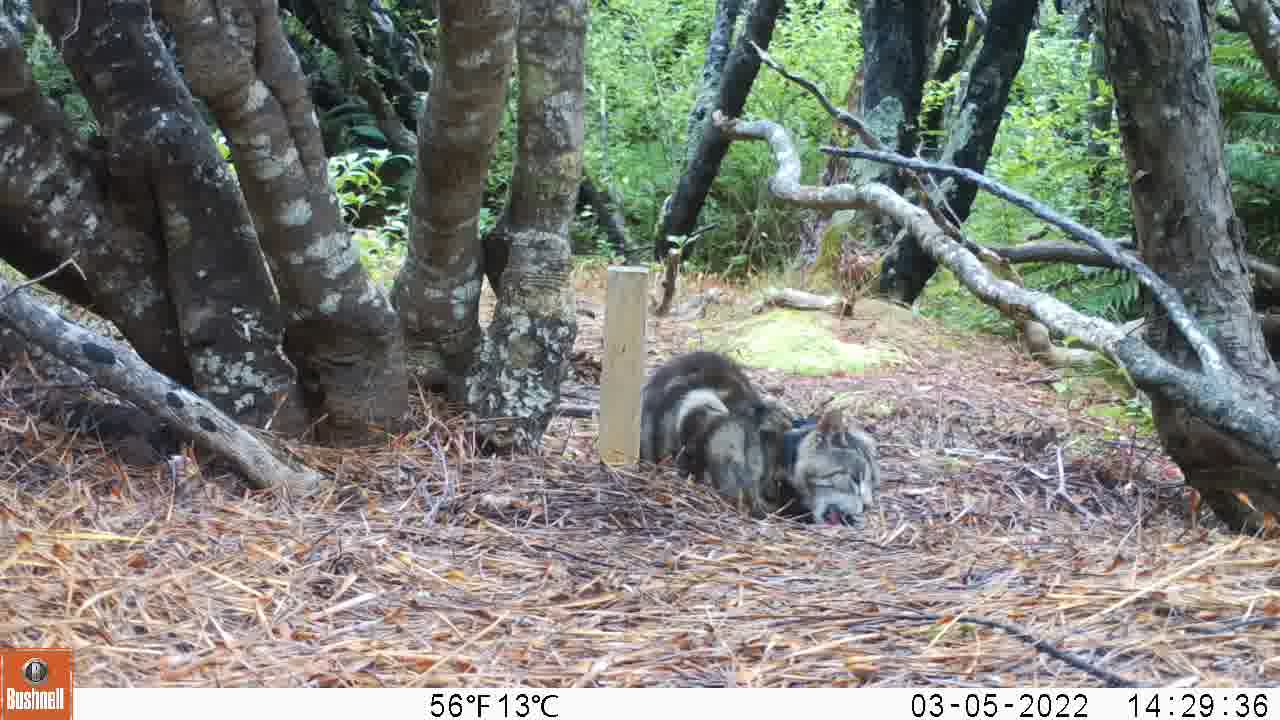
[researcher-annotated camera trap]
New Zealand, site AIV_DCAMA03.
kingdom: Animalia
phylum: Chordata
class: Mammalia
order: Carnivora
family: Felidae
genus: Felis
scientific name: Felis catus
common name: domestic cat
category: cat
Cat (domestic cat) (Felis catus).